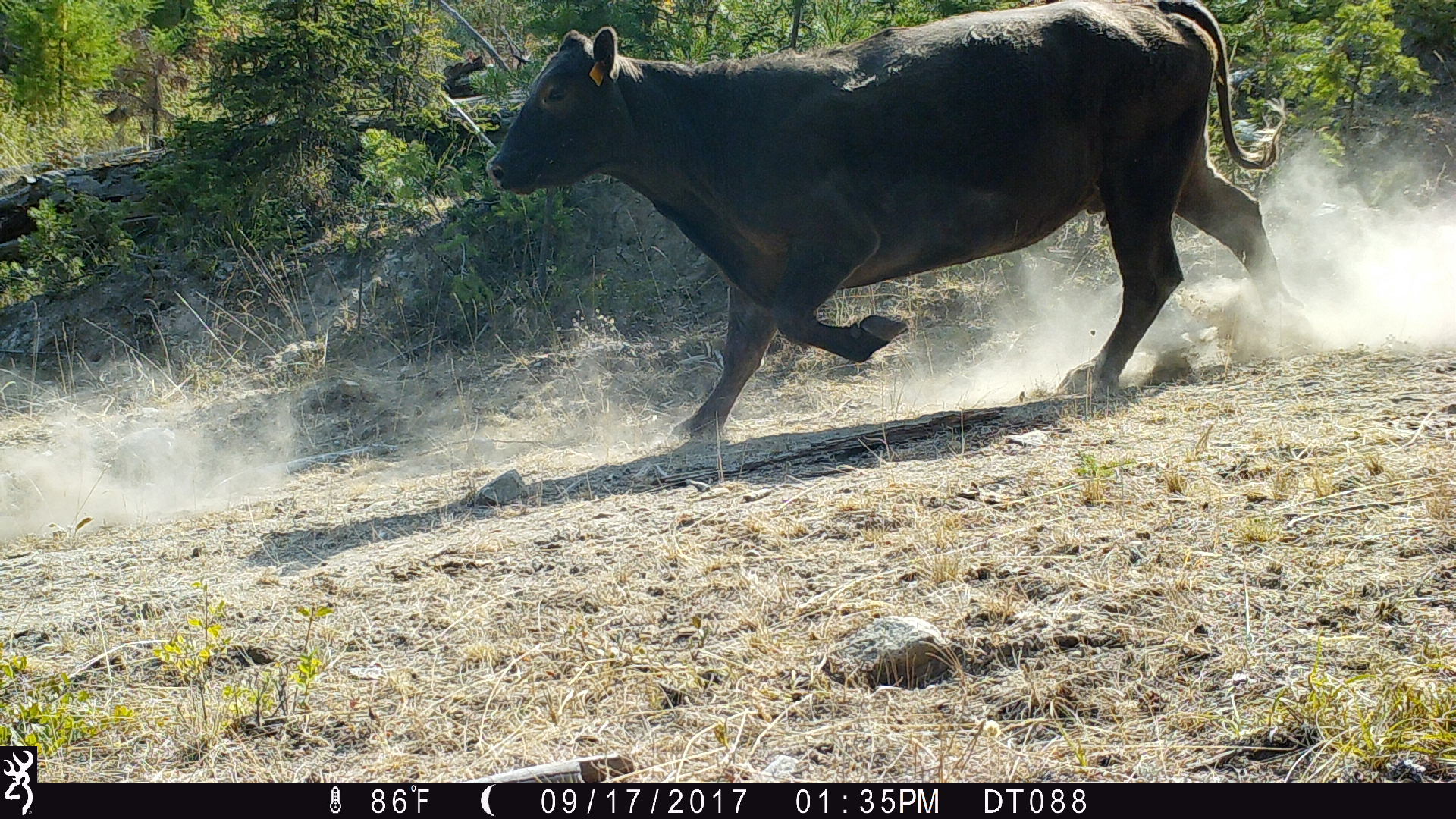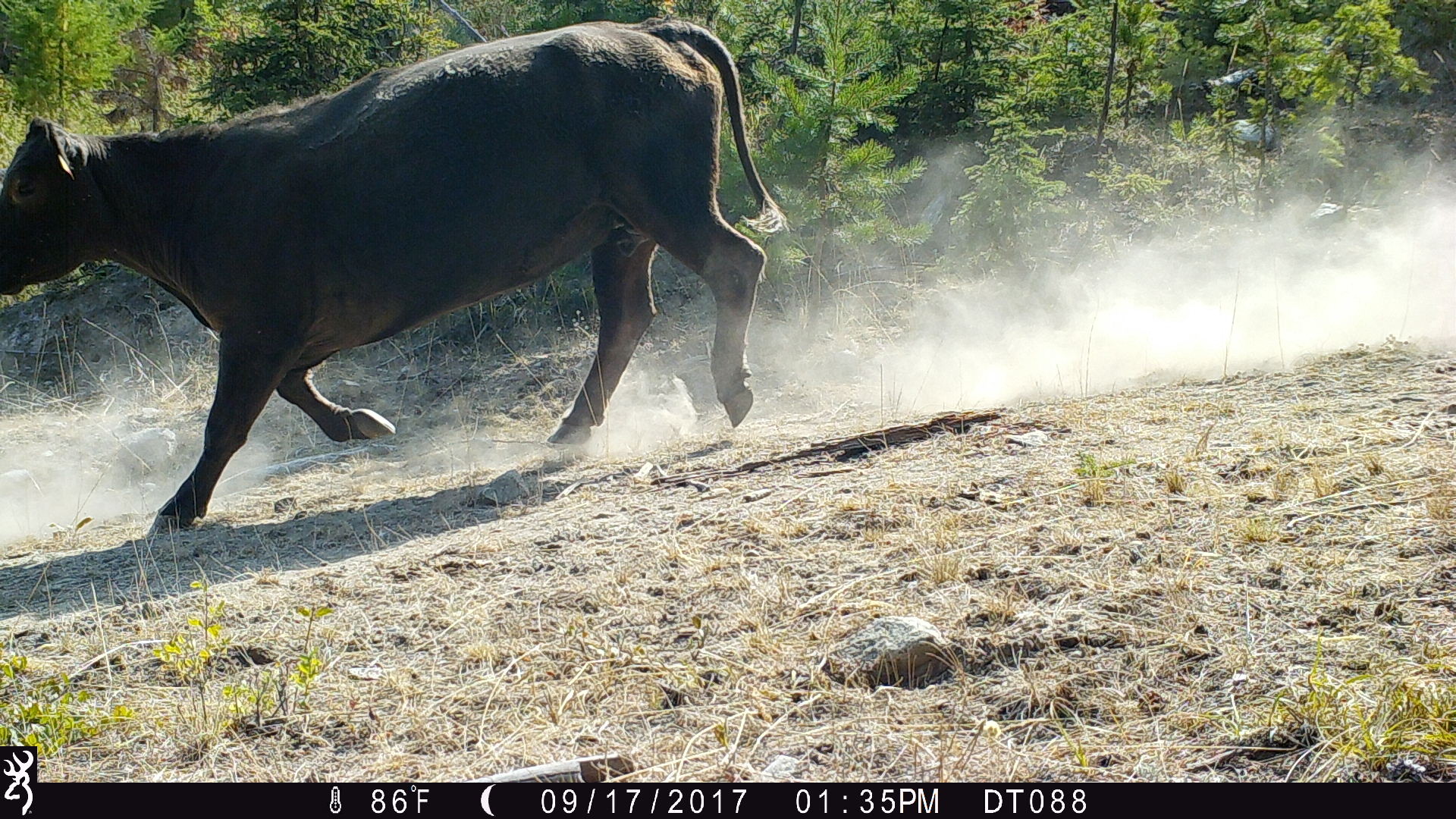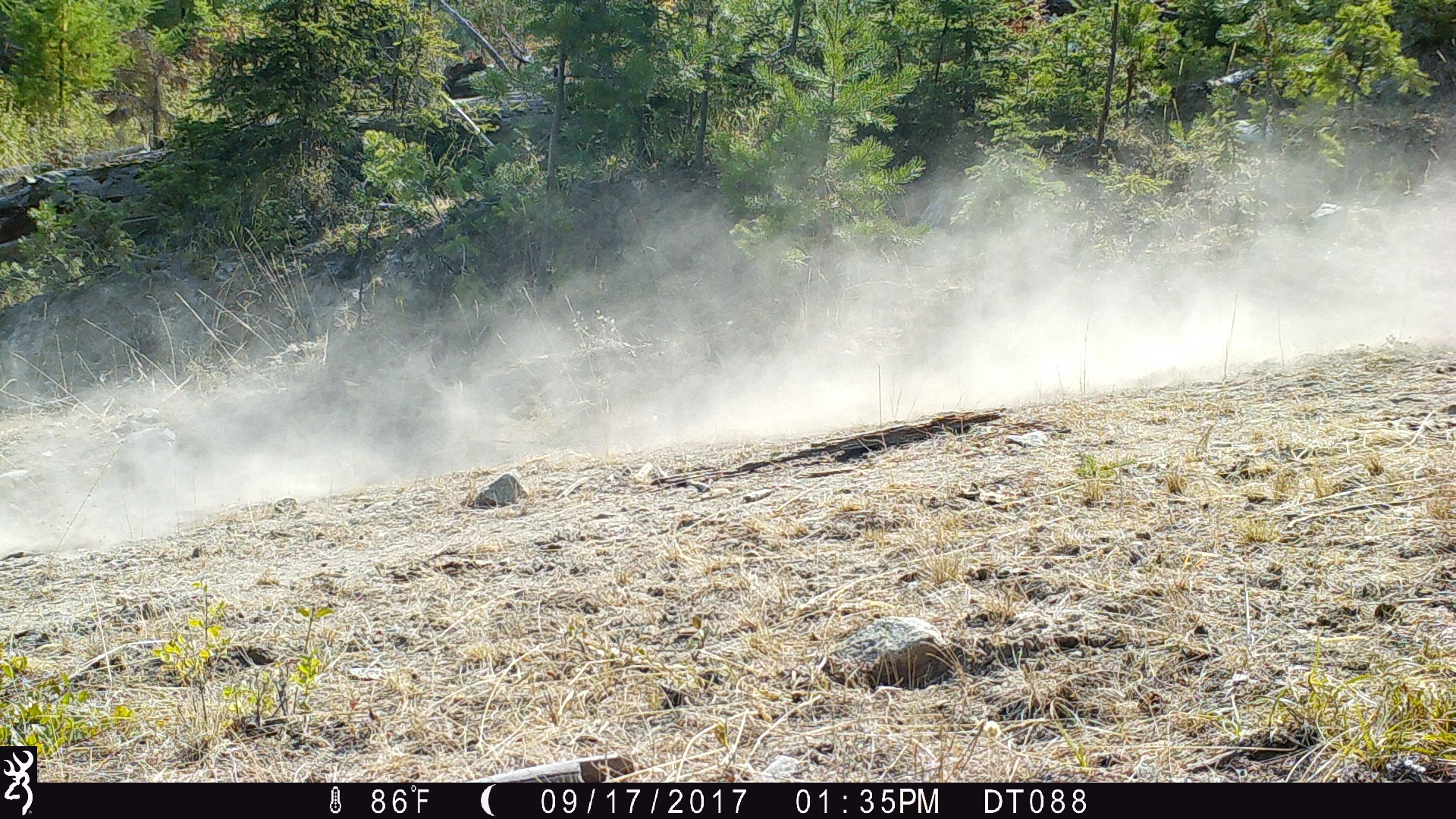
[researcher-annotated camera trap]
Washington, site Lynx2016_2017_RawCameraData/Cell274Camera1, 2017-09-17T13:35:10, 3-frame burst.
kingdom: Animalia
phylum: Chordata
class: Mammalia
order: Artiodactyla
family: Bovidae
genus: Bos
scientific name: Bos taurus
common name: domestic cattle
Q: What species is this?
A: Domestic cattle (Bos taurus).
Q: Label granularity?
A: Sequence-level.